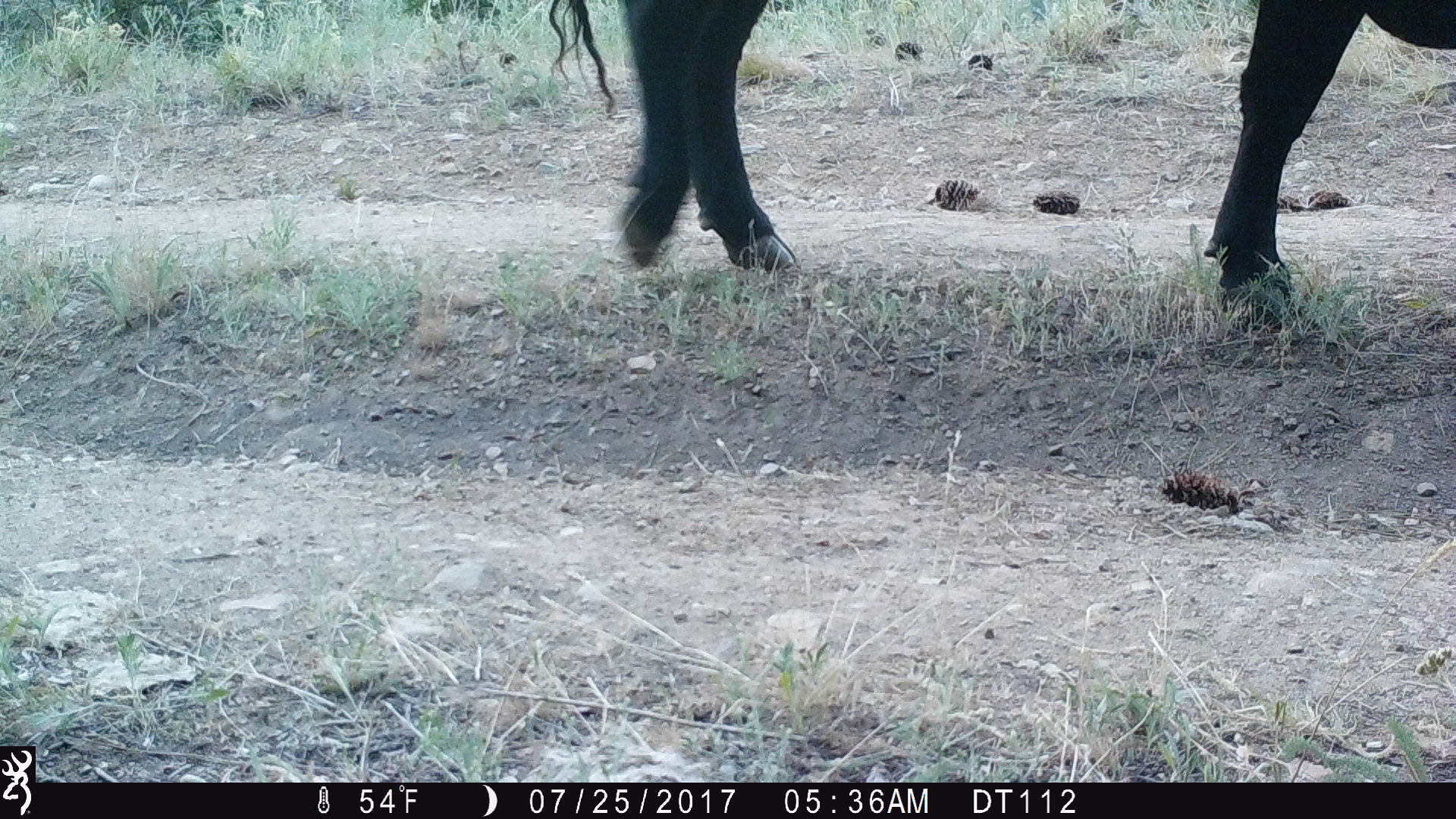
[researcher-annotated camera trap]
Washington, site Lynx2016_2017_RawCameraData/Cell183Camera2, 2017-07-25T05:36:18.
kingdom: Animalia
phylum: Chordata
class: Mammalia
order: Artiodactyla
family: Bovidae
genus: Bos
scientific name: Bos taurus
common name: domestic cattle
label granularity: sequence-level